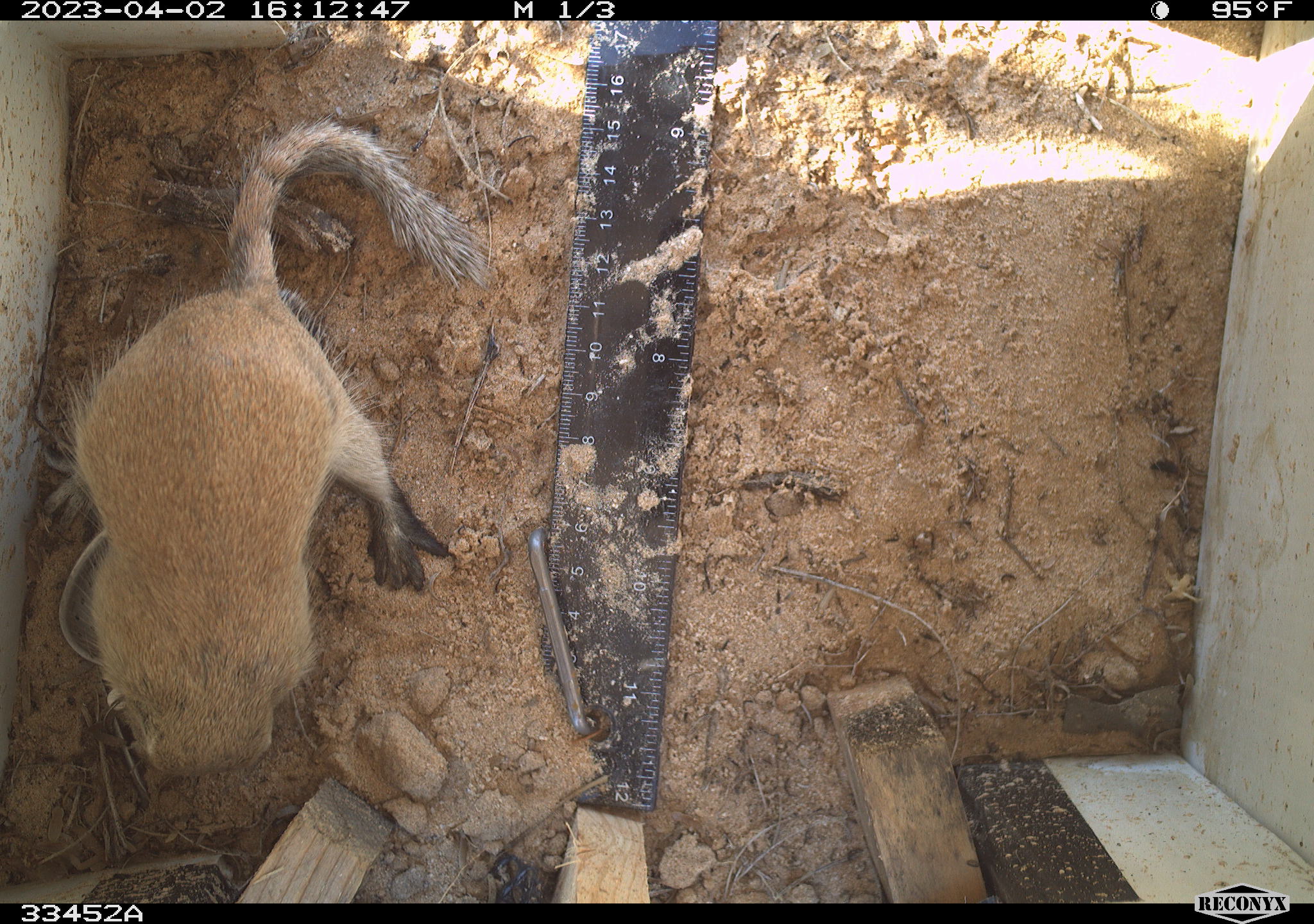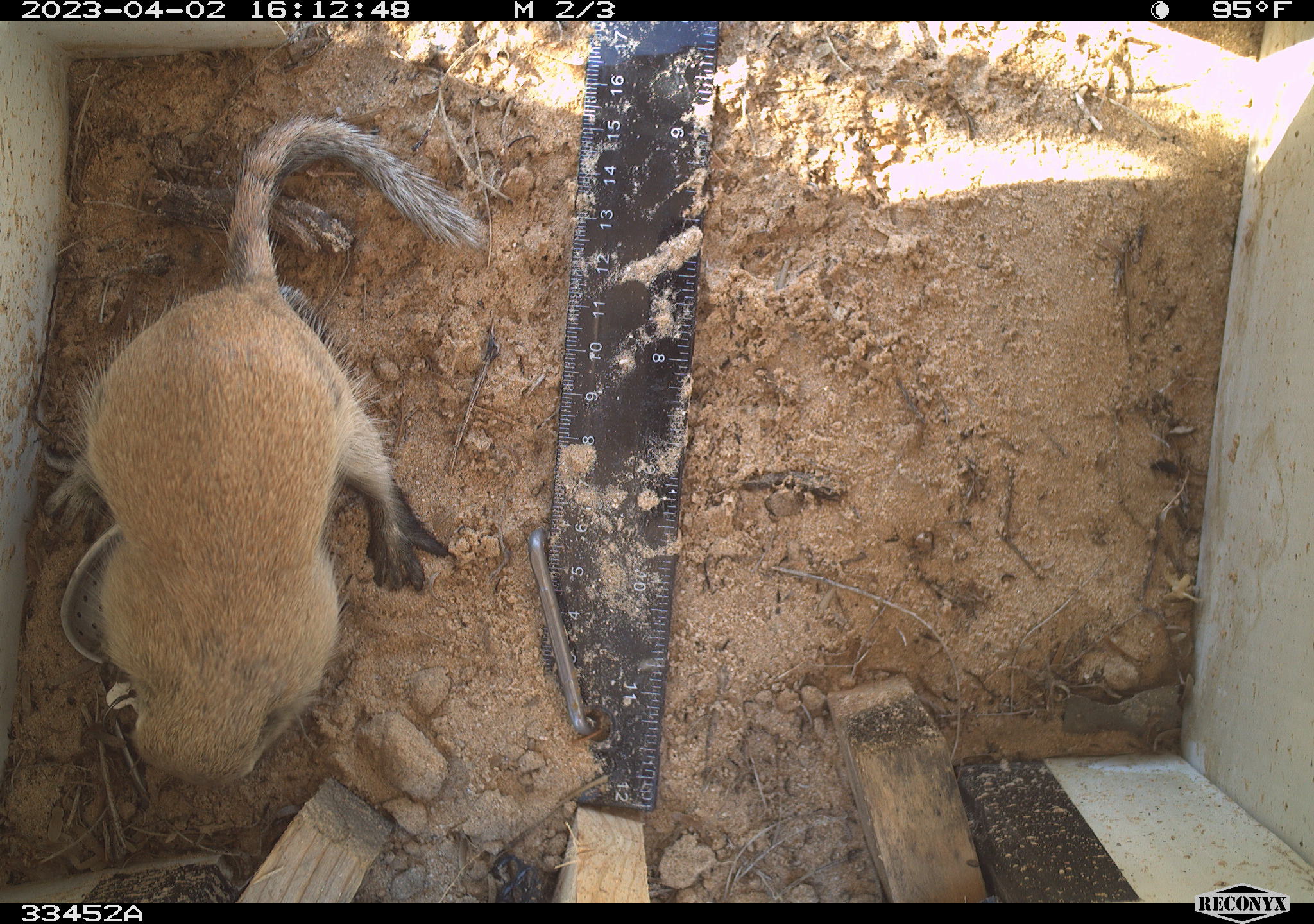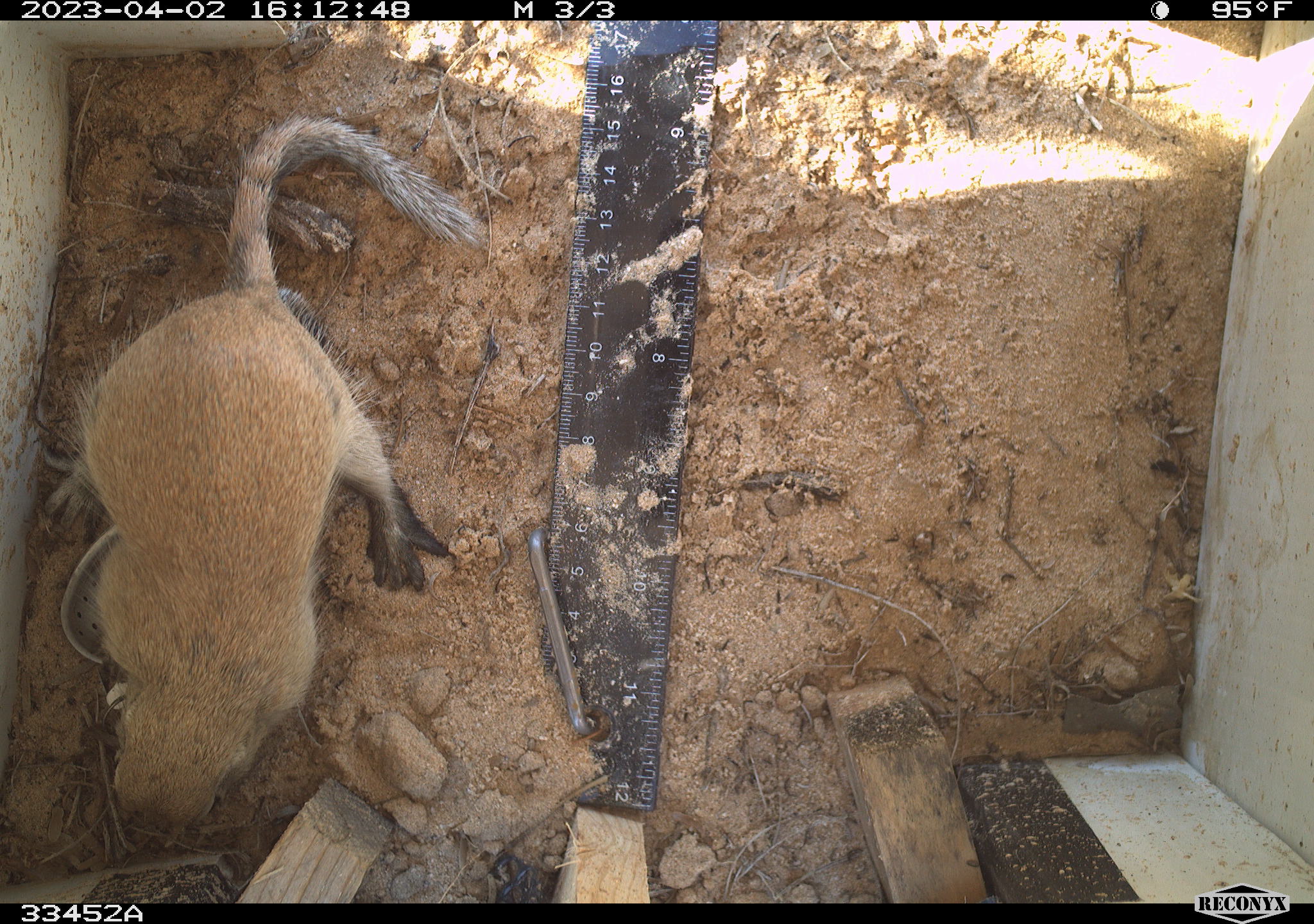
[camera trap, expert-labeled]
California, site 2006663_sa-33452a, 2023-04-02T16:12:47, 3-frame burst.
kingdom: Animalia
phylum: Chordata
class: Mammalia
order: Rodentia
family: Sciuridae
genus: Xerospermophilus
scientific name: Xerospermophilus tereticaudus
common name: round-tailed ground squirrel